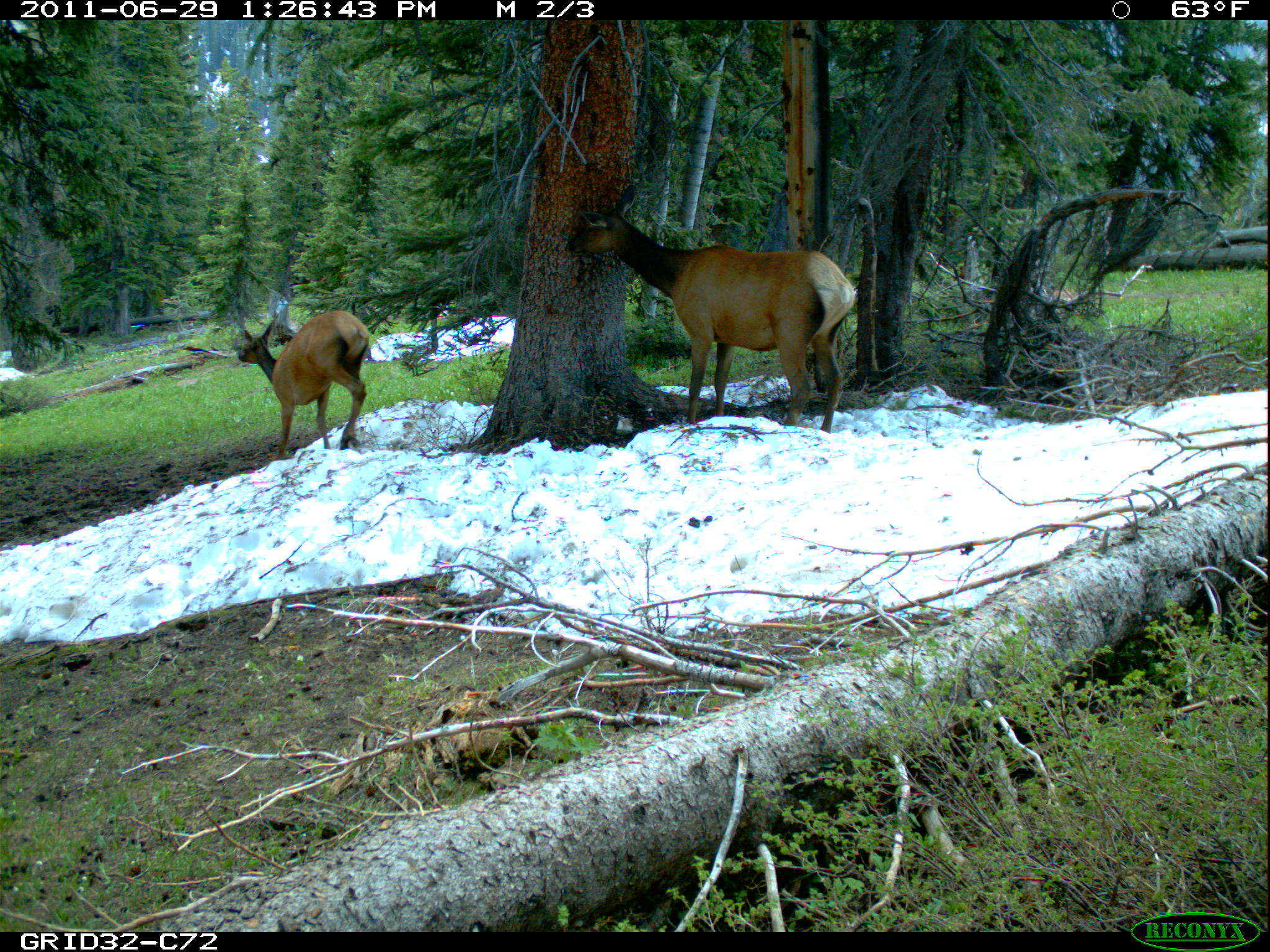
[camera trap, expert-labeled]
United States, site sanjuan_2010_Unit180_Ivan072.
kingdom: Animalia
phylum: Chordata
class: Mammalia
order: Artiodactyla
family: Cervidae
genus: Cervus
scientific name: Cervus elaphus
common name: red deer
Cervus elaphus (red deer).